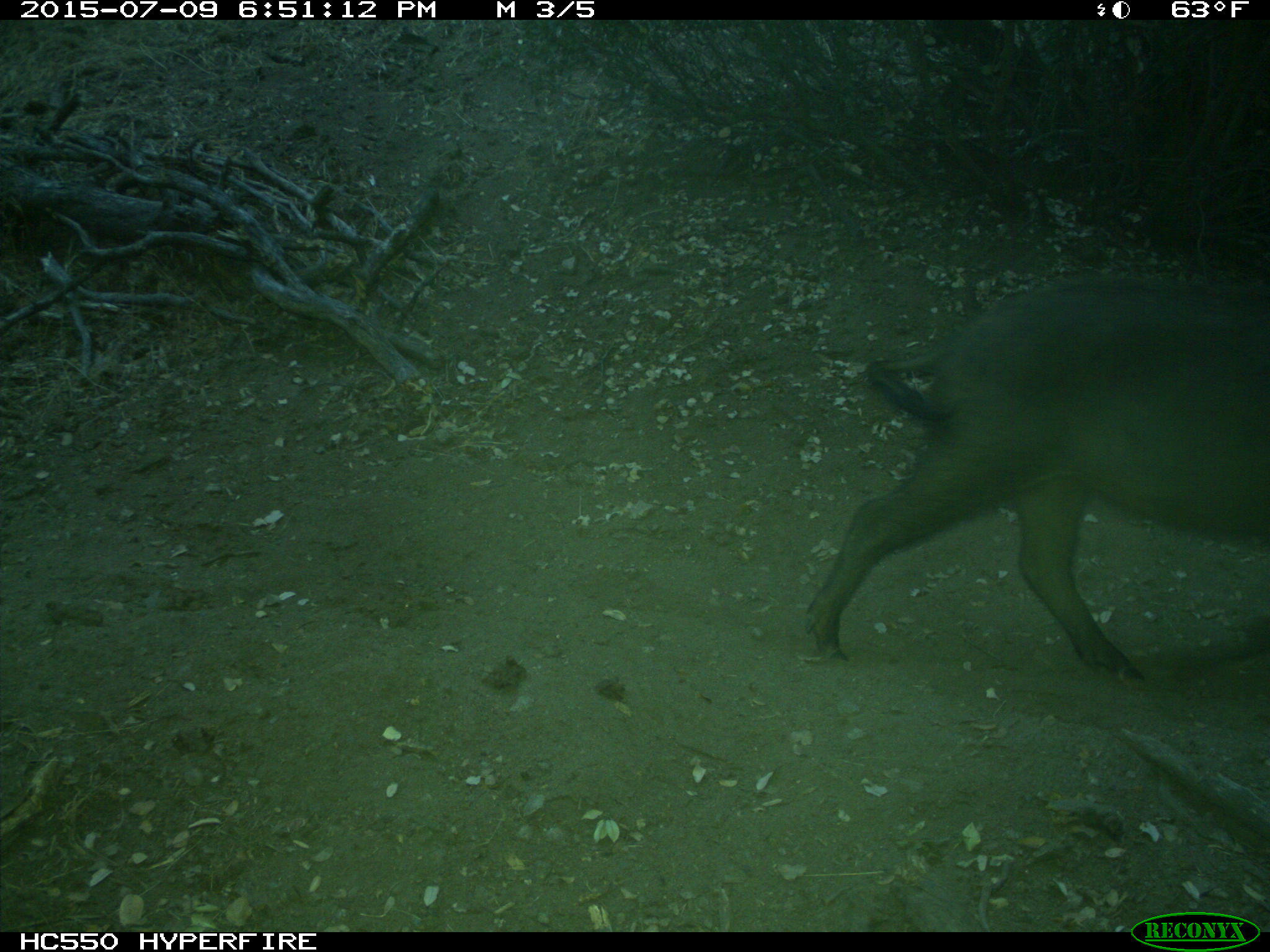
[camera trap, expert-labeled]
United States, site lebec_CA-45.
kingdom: Animalia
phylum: Chordata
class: Mammalia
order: Artiodactyla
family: Suidae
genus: Sus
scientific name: Sus scrofa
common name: wild boar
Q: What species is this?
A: Sus scrofa (wild boar).